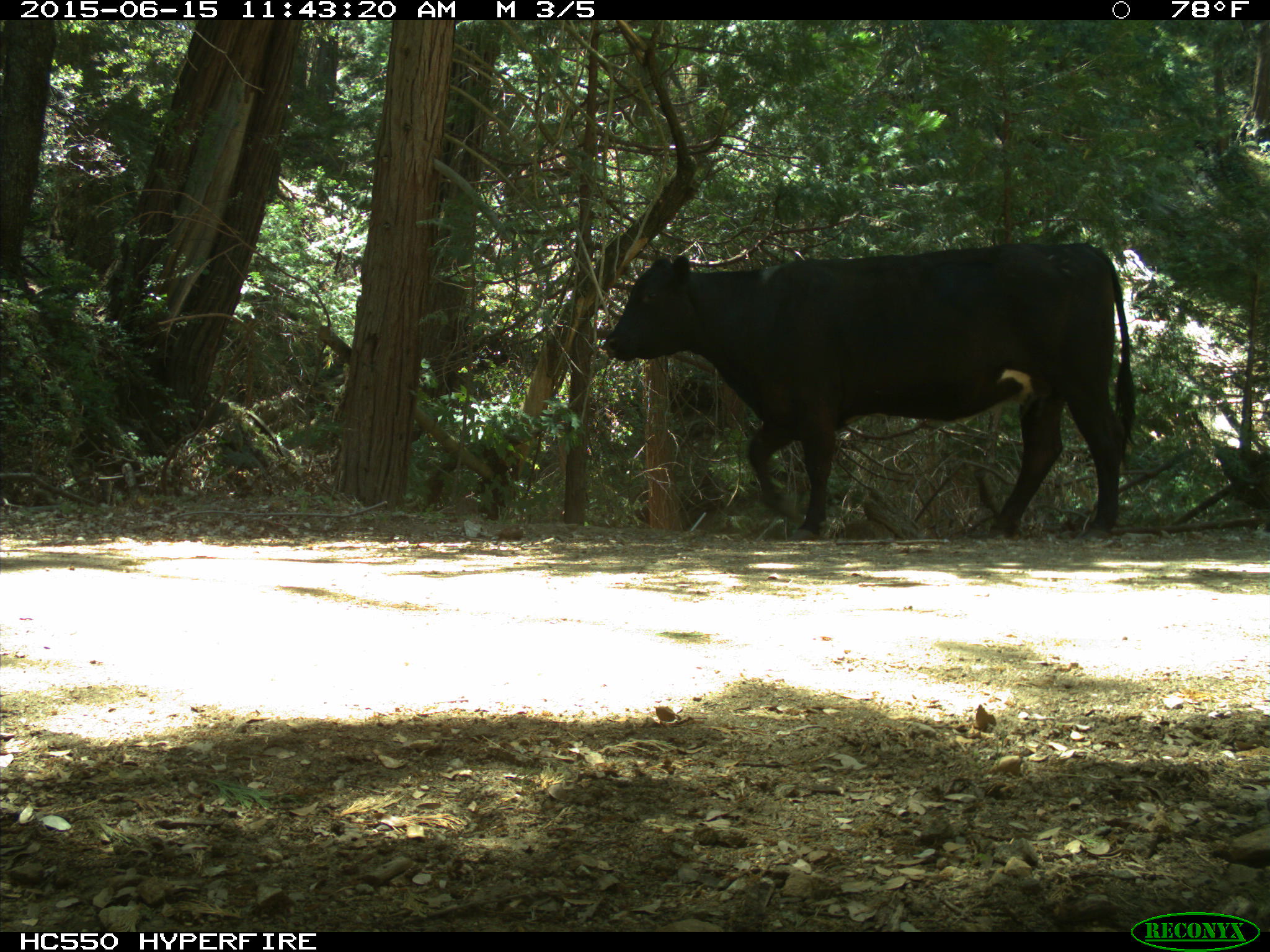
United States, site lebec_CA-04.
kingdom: Animalia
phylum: Chordata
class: Mammalia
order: Artiodactyla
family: Bovidae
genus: Bos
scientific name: Bos taurus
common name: domestic cow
Bos taurus (domestic cow).